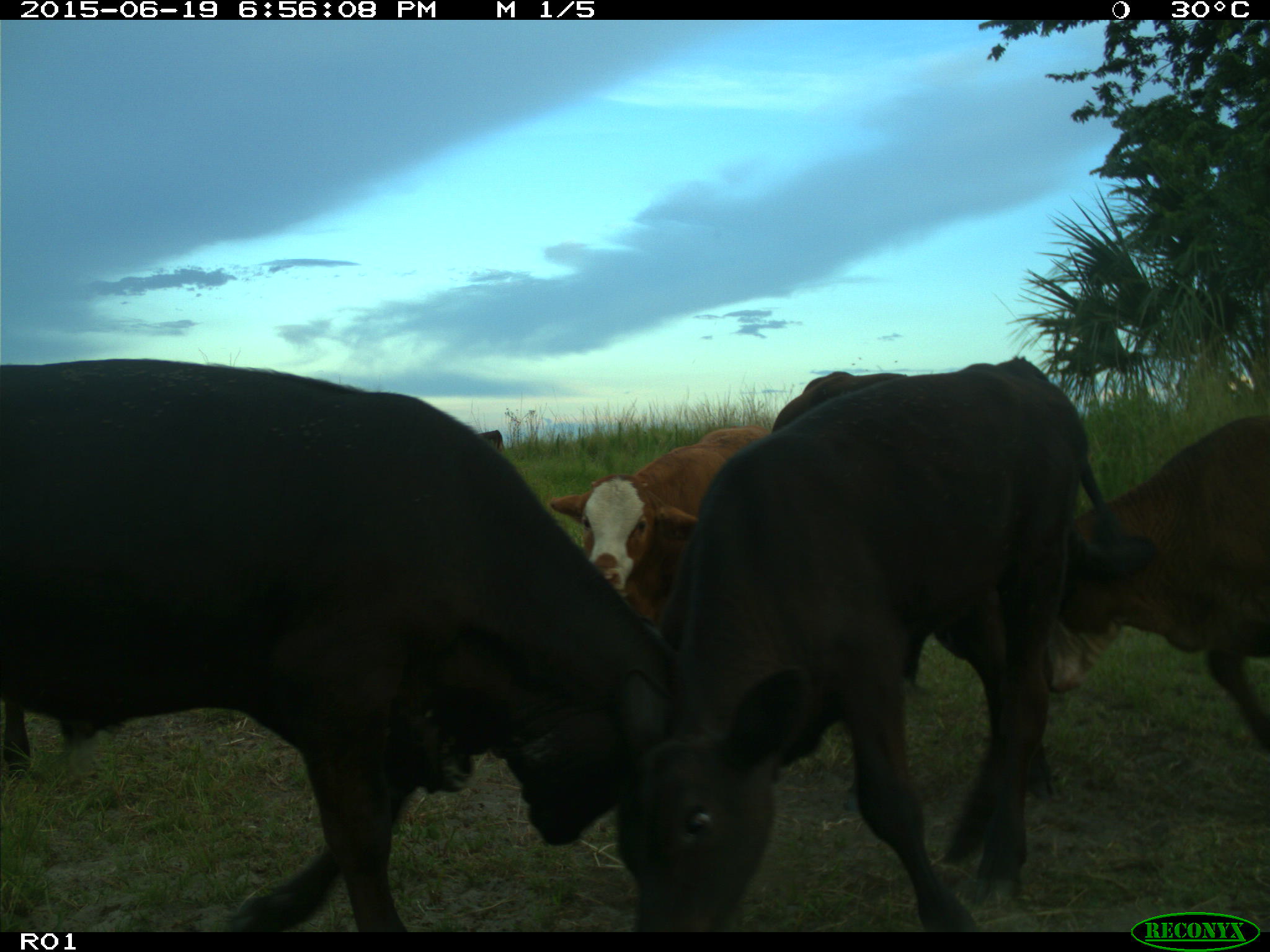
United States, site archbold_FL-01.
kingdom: Animalia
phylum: Chordata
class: Mammalia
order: Artiodactyla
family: Bovidae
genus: Bos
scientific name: Bos taurus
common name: domestic cow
Bos taurus (domestic cow).